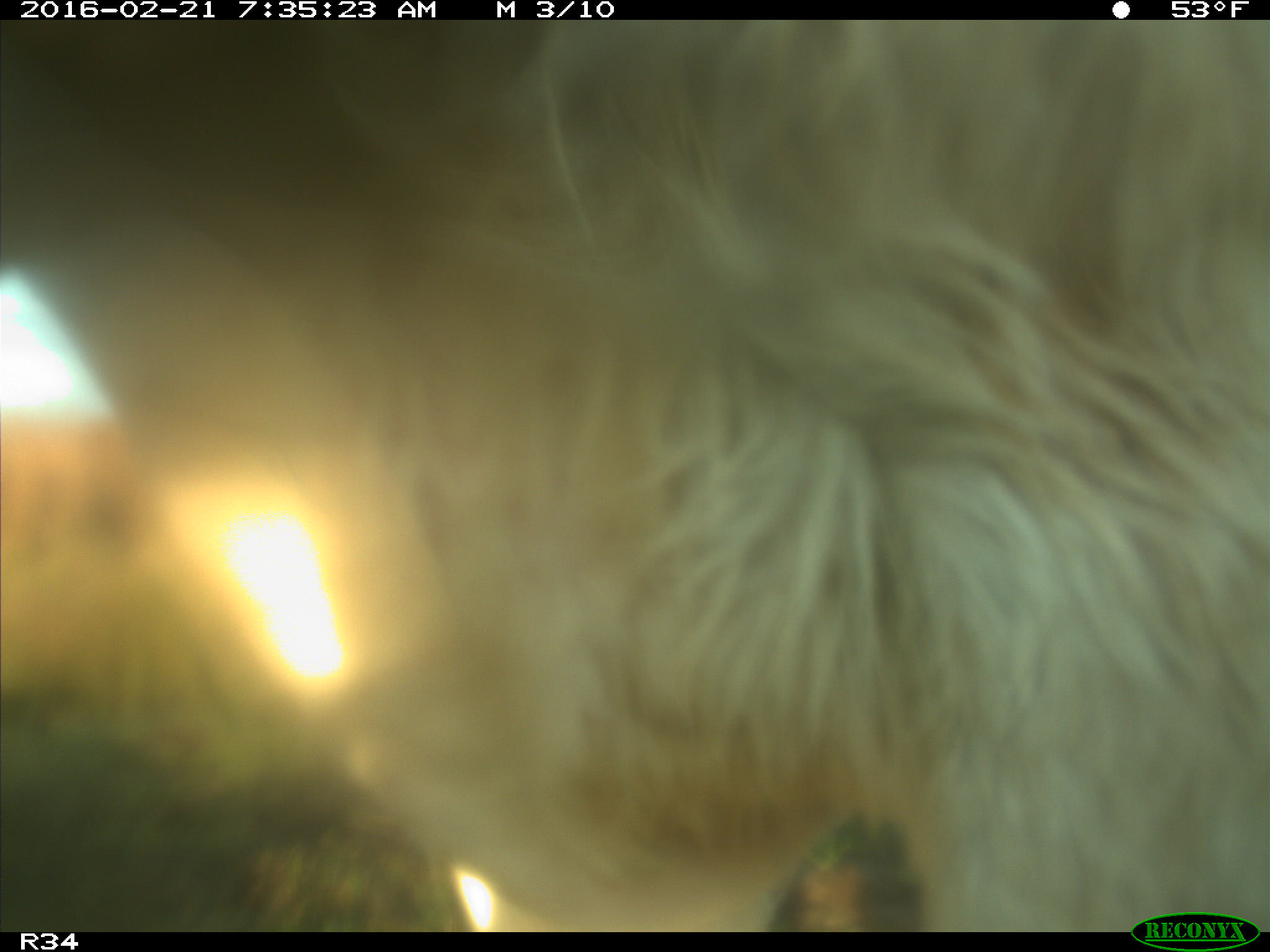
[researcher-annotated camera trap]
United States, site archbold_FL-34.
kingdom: Animalia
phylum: Chordata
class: Mammalia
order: Artiodactyla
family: Bovidae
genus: Bos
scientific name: Bos taurus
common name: domestic cow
Bos taurus (domestic cow).